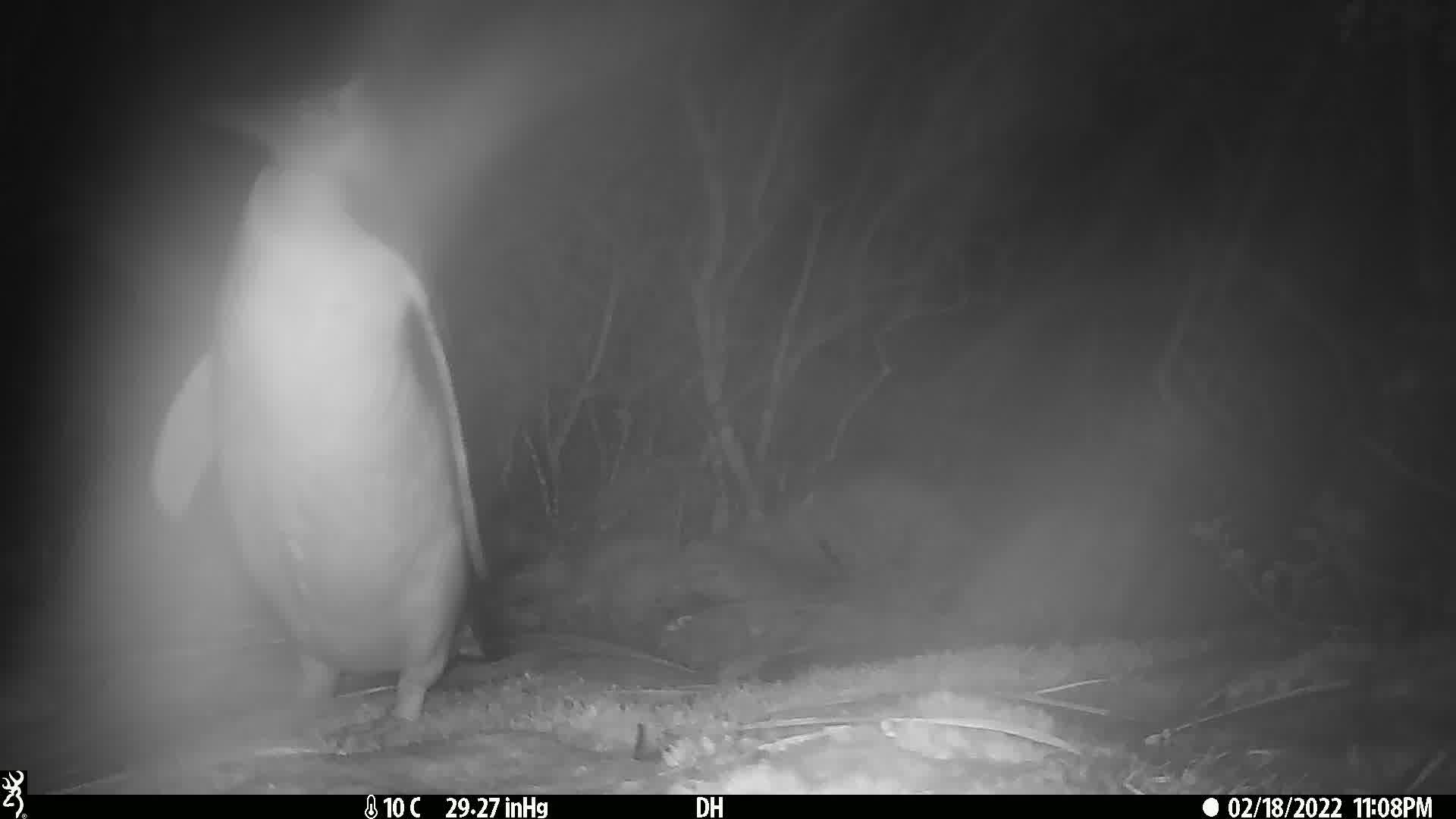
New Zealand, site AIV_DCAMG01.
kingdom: Animalia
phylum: Chordata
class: Aves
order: Sphenisciformes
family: Spheniscidae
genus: Megadyptes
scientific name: Megadyptes antipodes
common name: yellow-eyed penguin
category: yellow eyed penguin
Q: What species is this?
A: Yellow eyed penguin (yellow-eyed penguin) (Megadyptes antipodes).